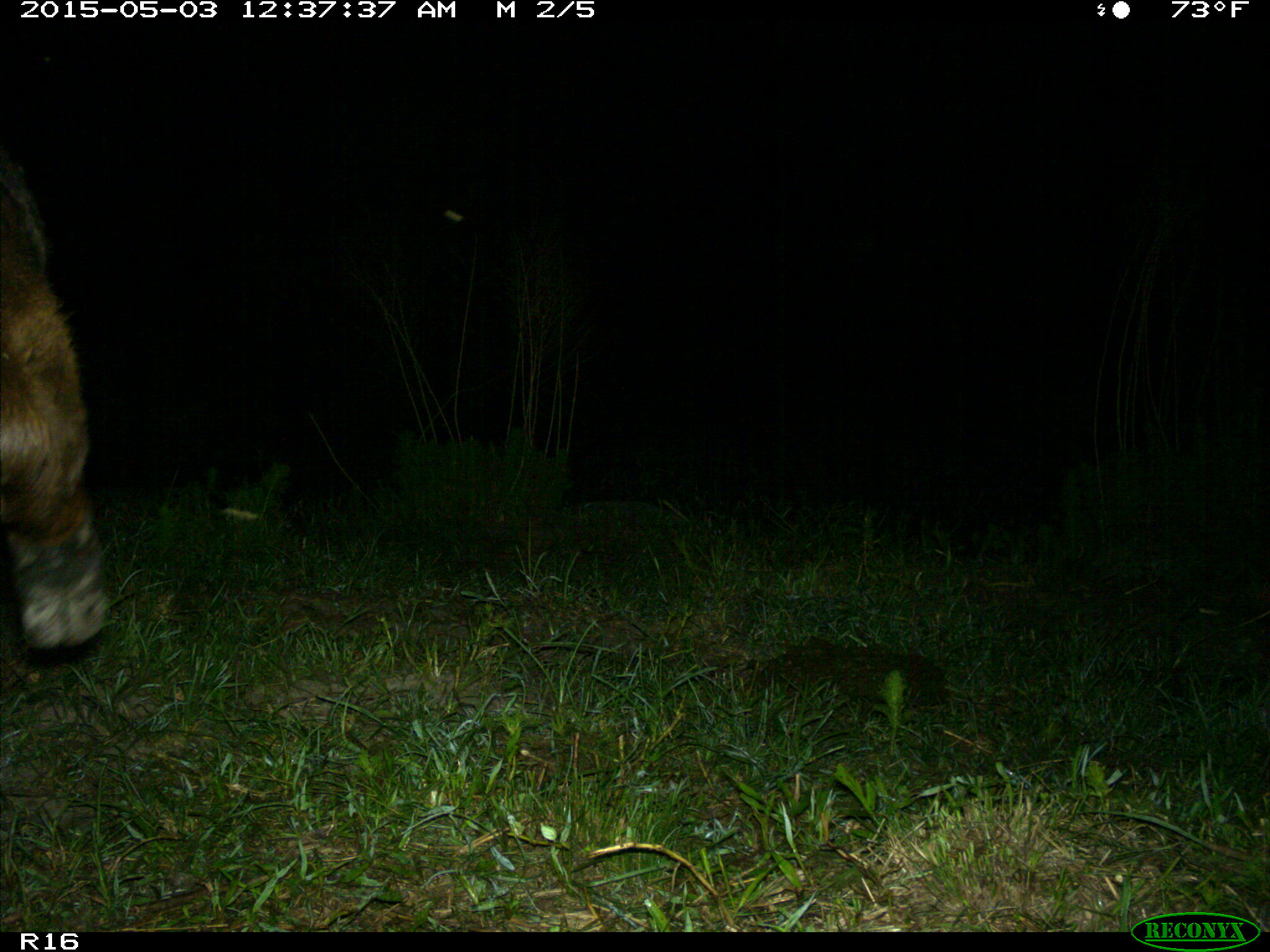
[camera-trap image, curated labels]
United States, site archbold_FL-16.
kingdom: Animalia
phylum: Chordata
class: Mammalia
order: Artiodactyla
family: Bovidae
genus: Bos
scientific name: Bos taurus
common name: domestic cow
Bos taurus (domestic cow).